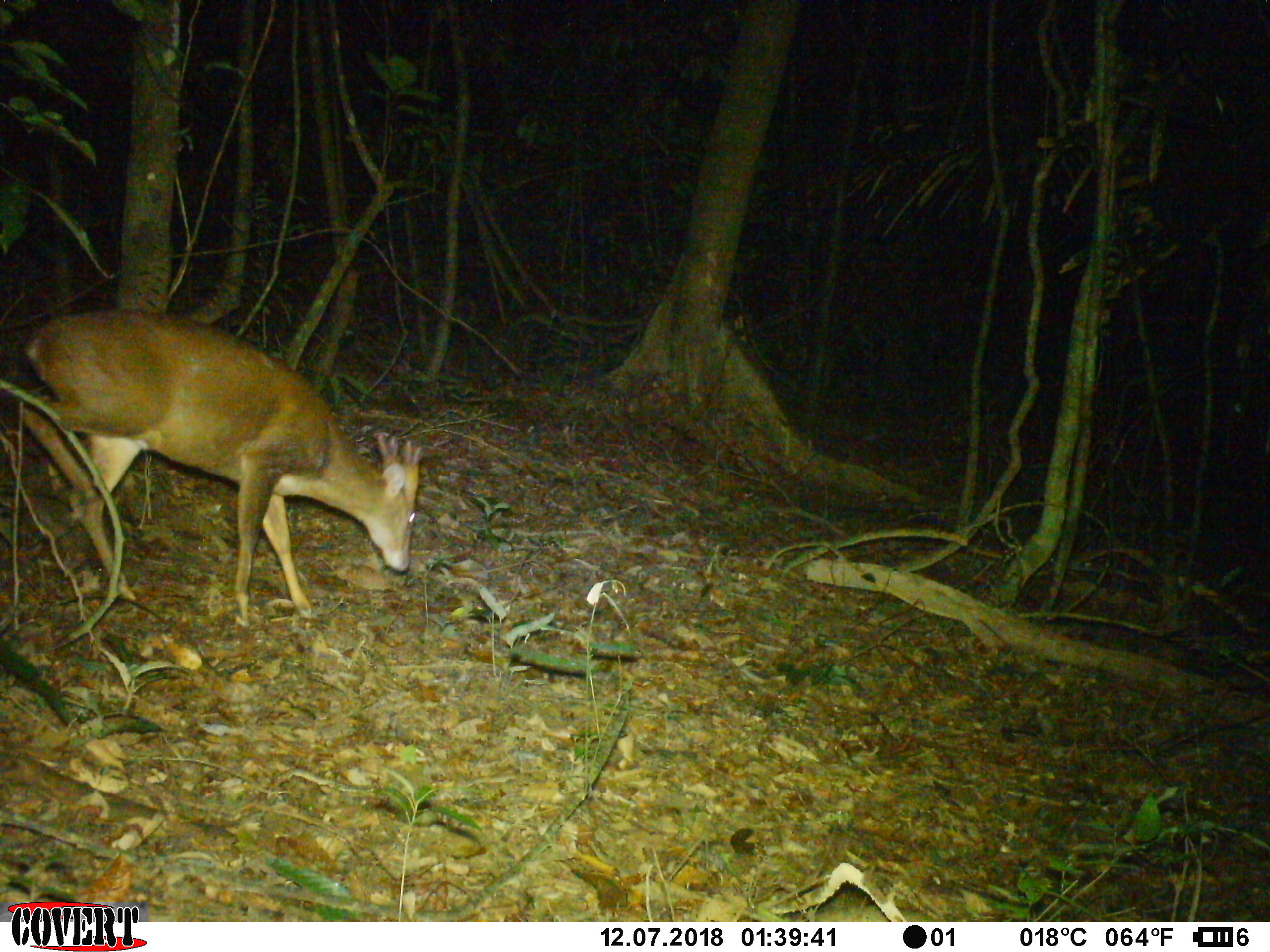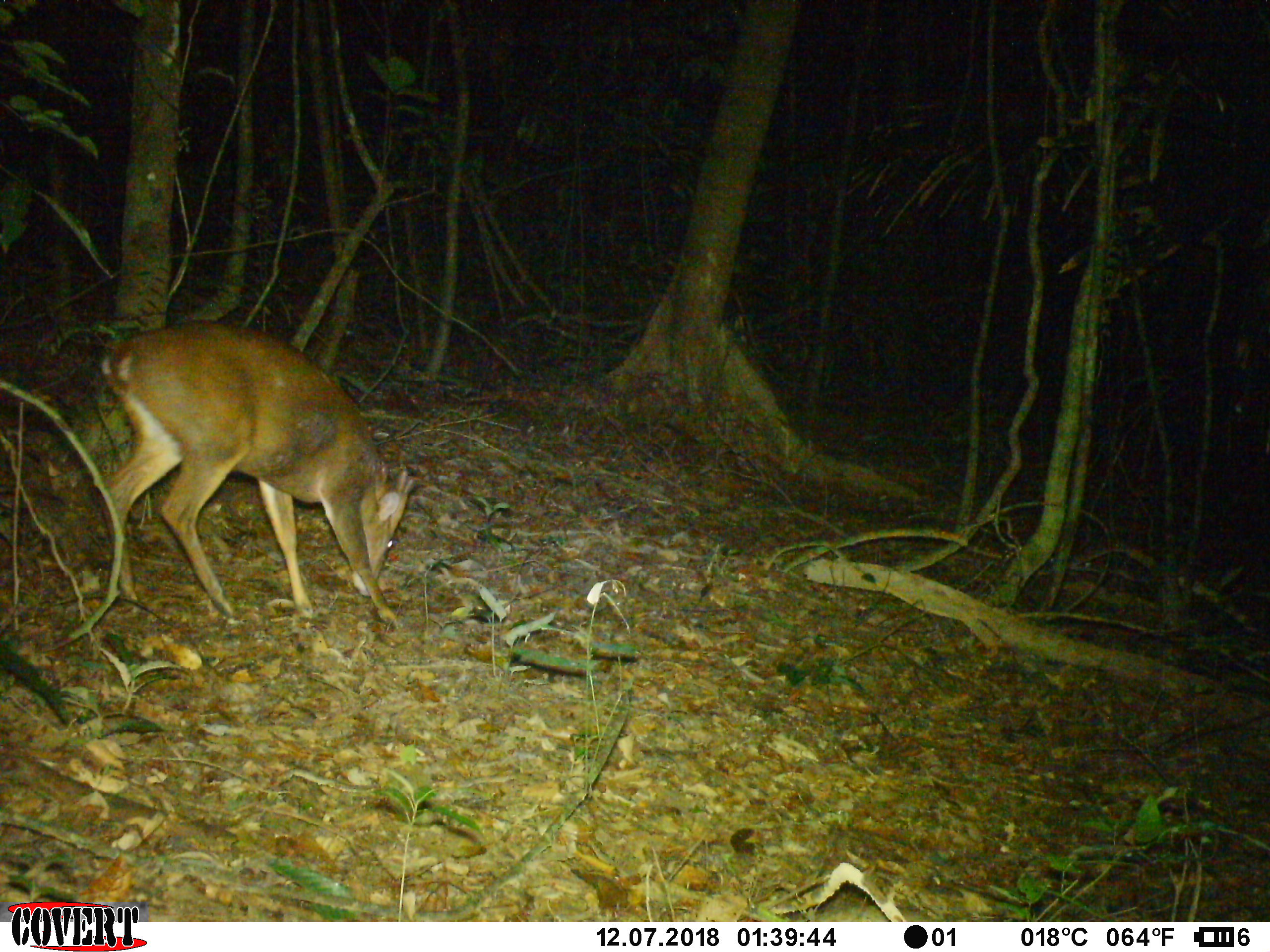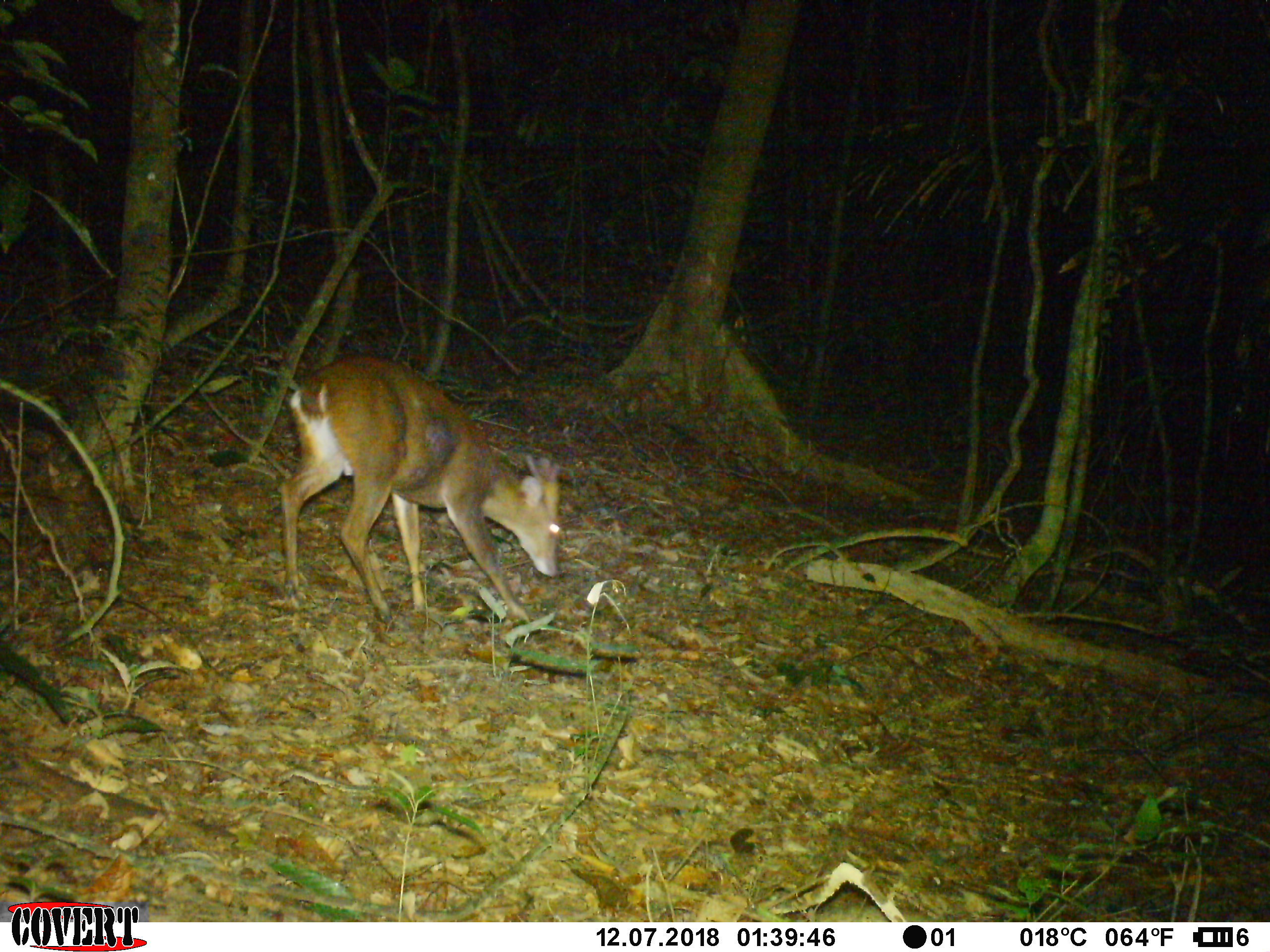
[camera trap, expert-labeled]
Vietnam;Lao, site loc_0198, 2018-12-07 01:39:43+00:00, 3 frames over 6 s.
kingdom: Animalia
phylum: Chordata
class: Mammalia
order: Artiodactyla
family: Cervidae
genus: Muntiacus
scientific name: Muntiacus vuquangensis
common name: large-antlered muntjac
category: large antlered muntjac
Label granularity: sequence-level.